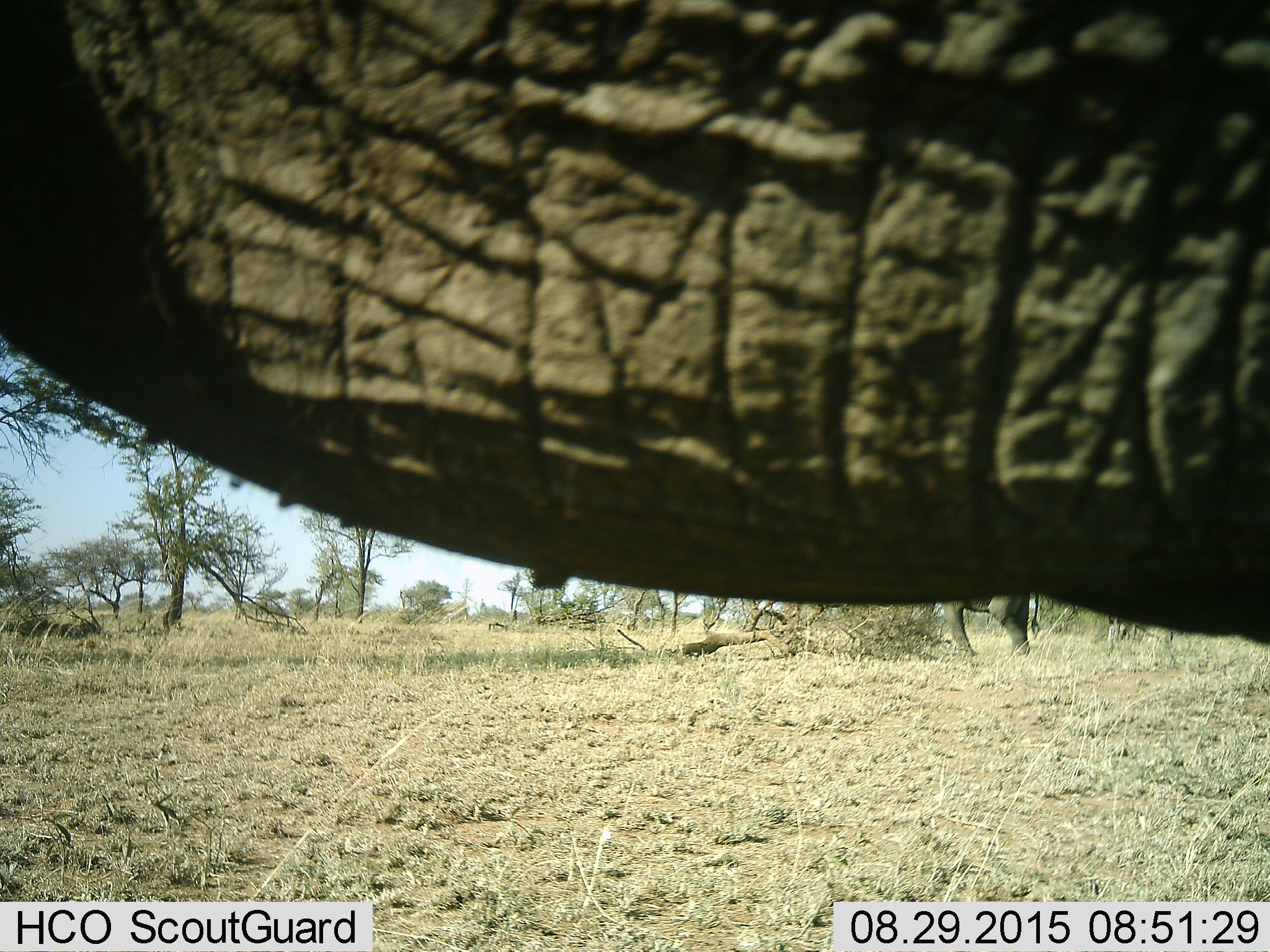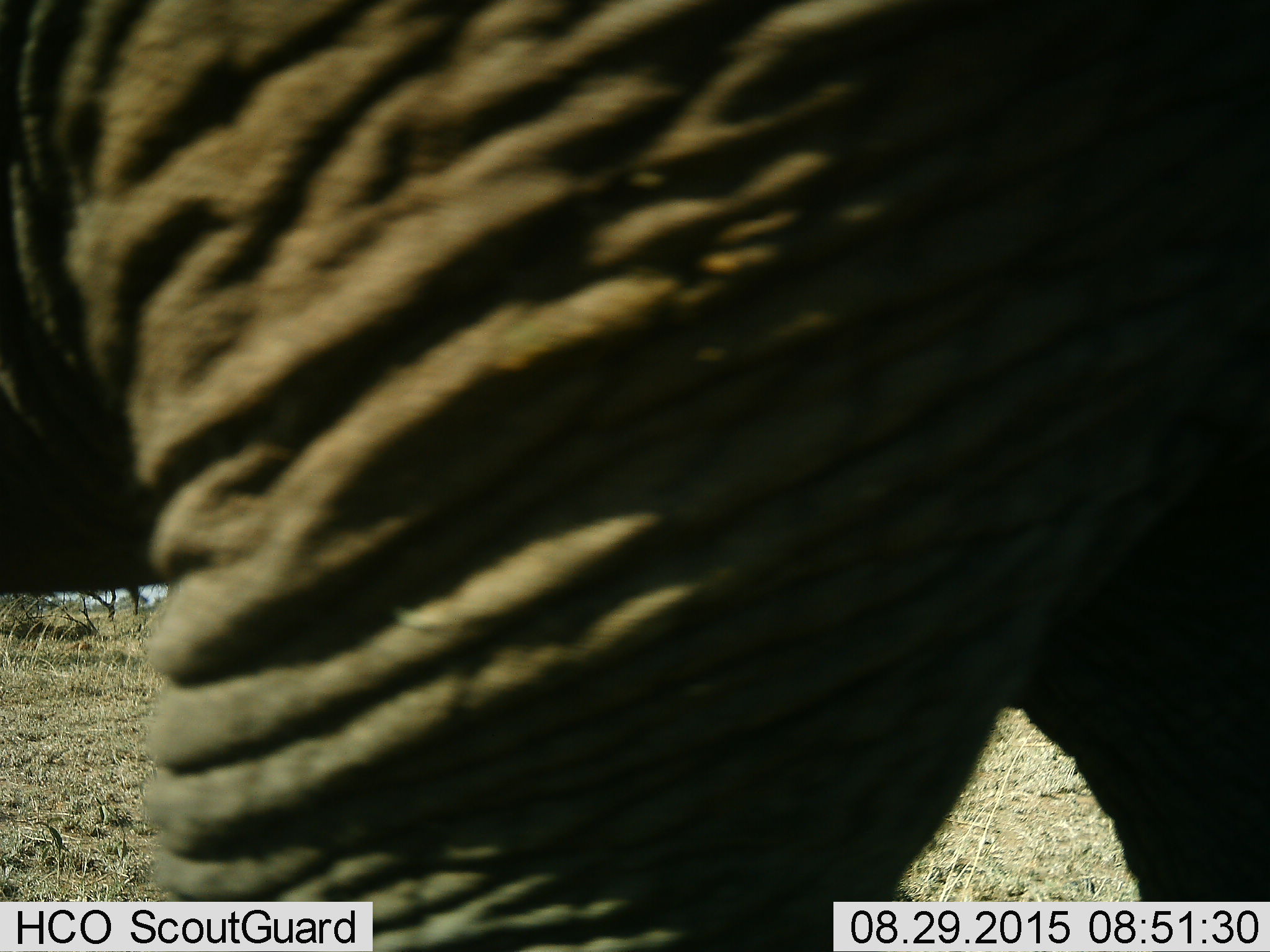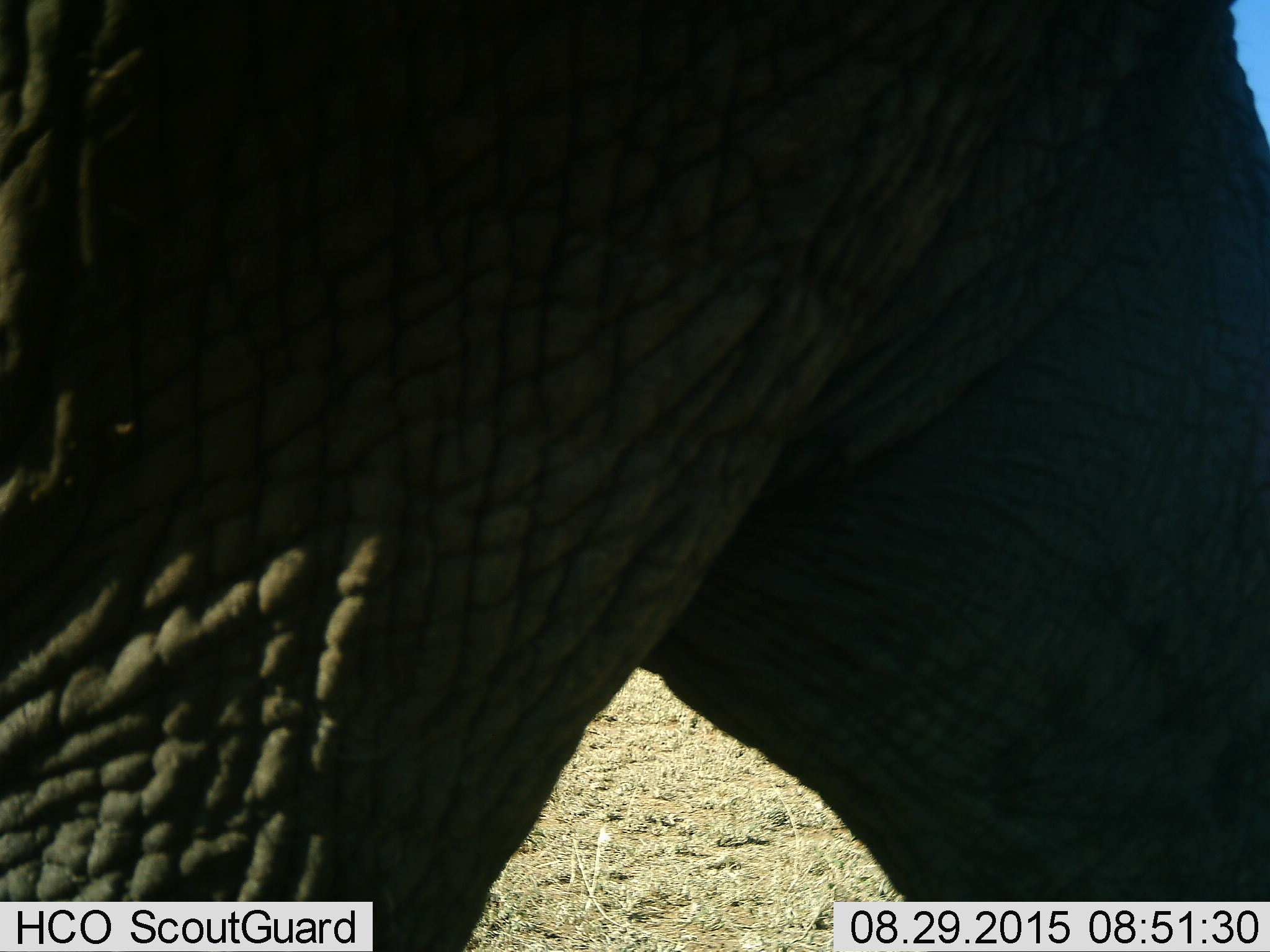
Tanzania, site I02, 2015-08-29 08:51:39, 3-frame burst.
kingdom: Animalia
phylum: Chordata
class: Mammalia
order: Proboscidea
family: Elephantidae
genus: Loxodonta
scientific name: Loxodonta africana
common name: african bush elephant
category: elephant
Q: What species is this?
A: Elephant (african bush elephant) (Loxodonta africana).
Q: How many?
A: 2.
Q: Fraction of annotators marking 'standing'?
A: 44%.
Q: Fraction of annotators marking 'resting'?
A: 0%.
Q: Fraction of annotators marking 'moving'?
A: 100%.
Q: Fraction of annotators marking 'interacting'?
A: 11%.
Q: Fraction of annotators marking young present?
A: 0%.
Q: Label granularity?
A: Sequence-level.